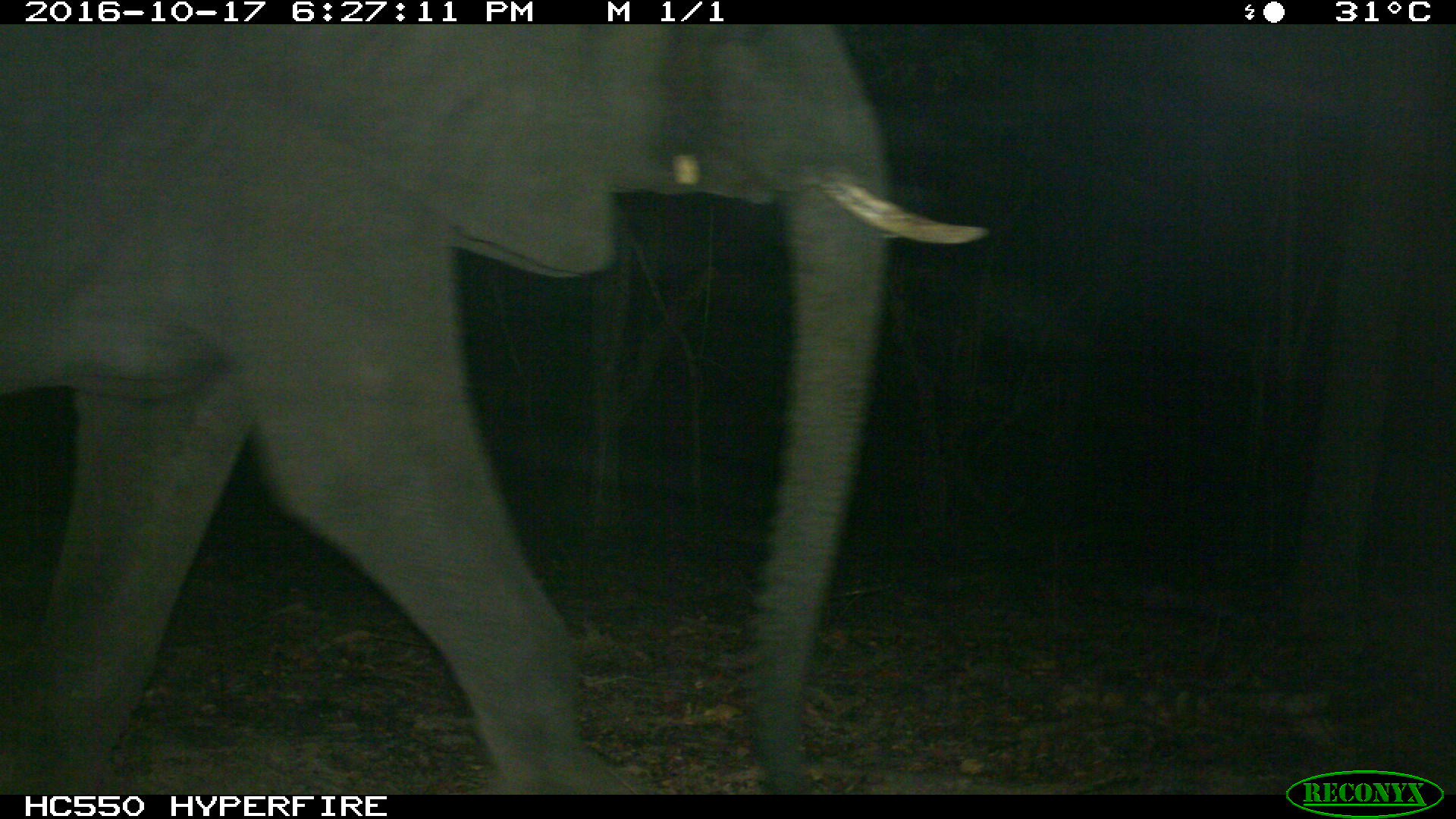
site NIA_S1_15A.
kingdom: Animalia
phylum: Chordata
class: Mammalia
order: Proboscidea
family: Elephantidae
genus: Loxodonta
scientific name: Loxodonta africana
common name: african bush elephant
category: elephant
Elephant (african bush elephant) (Loxodonta africana), count 1. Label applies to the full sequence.